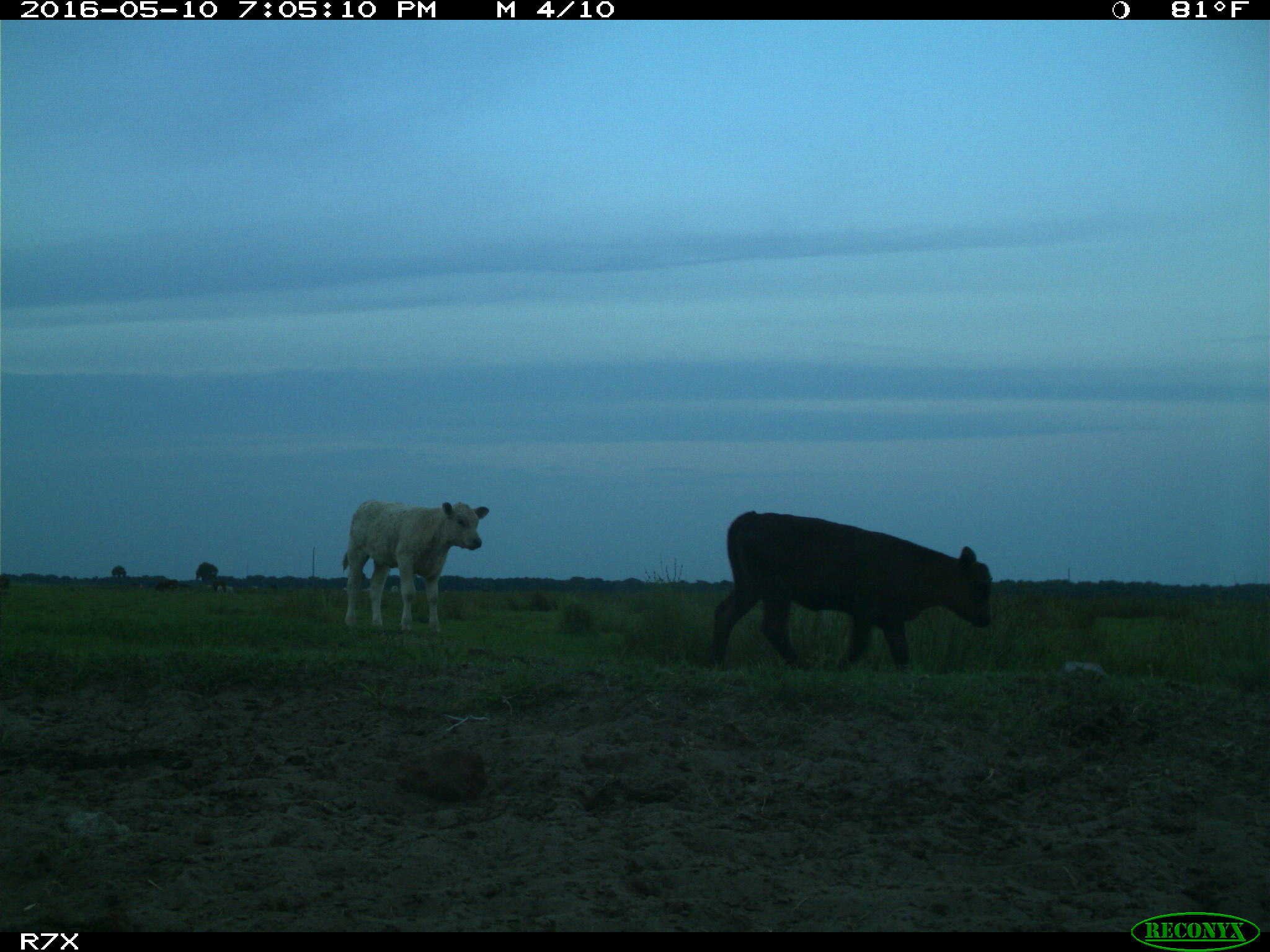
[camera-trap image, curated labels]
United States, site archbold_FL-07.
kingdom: Animalia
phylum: Chordata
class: Mammalia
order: Artiodactyla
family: Bovidae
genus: Bos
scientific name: Bos taurus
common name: domestic cow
Bos taurus (domestic cow).